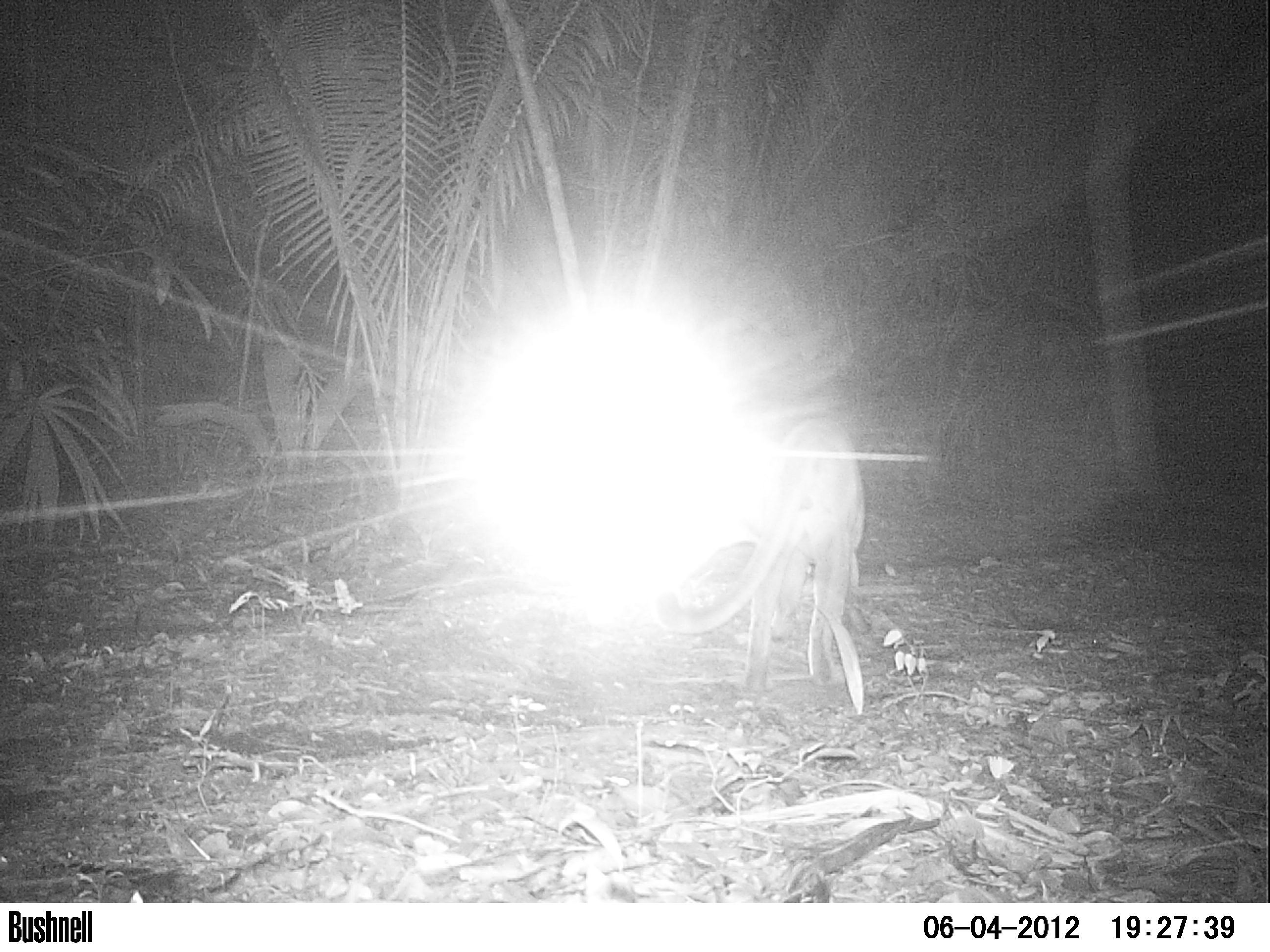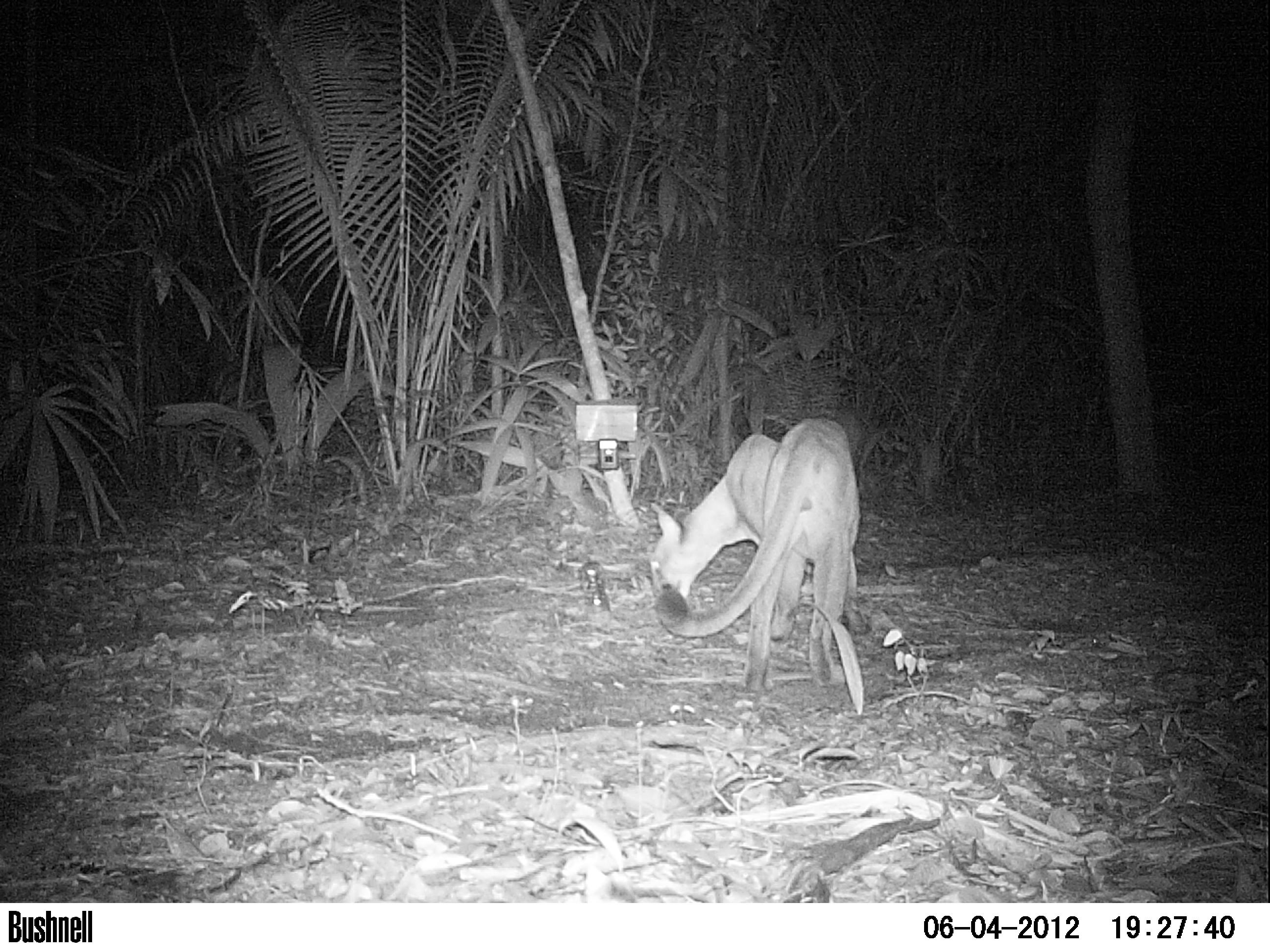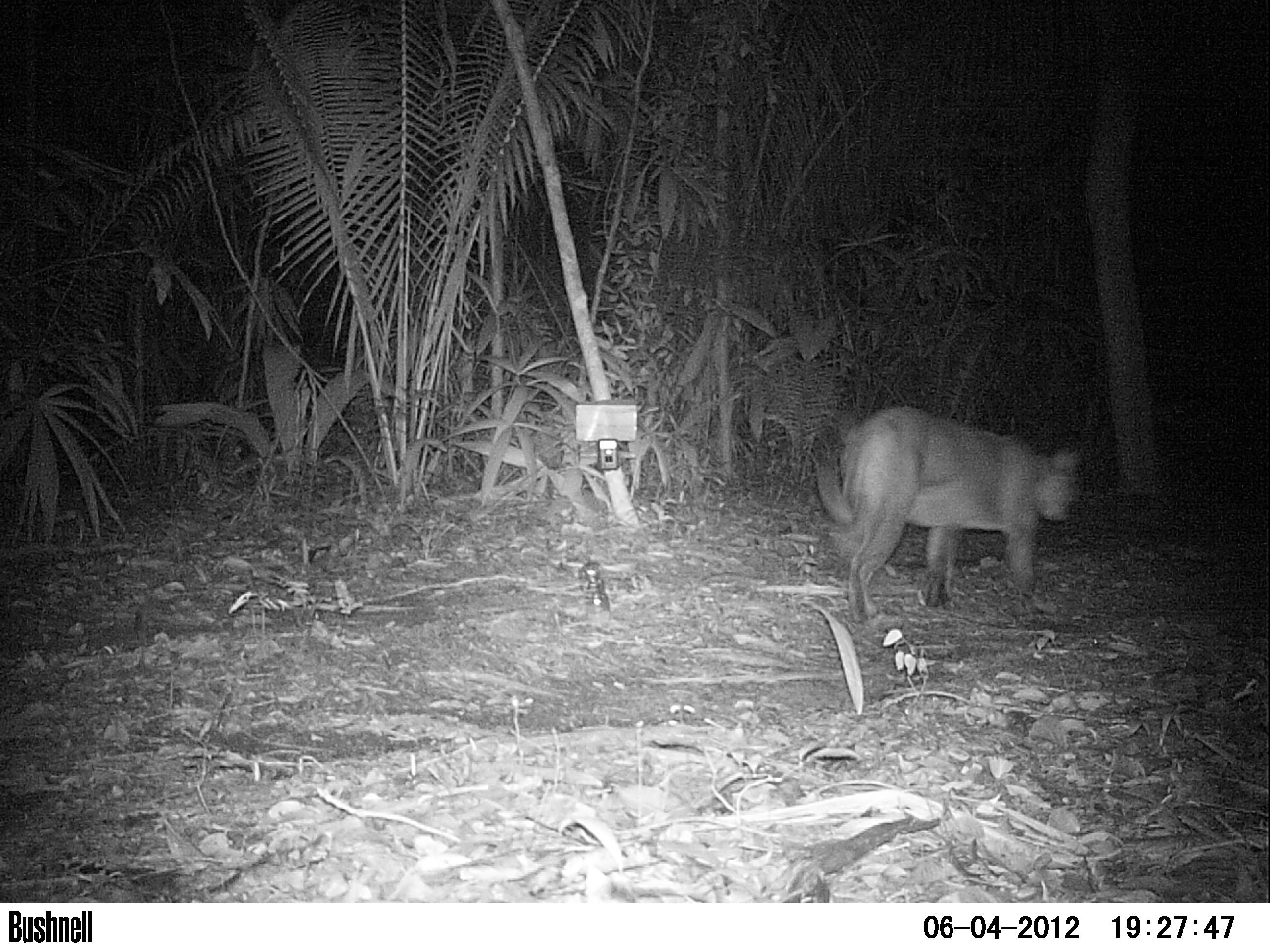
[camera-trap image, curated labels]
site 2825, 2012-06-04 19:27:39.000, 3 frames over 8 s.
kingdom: Animalia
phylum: Chordata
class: Mammalia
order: Carnivora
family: Felidae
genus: Puma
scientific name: Puma concolor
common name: mountain lion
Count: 1.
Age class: adult.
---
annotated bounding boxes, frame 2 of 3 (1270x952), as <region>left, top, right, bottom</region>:
puma concolor: <region>645, 416, 859, 695</region>